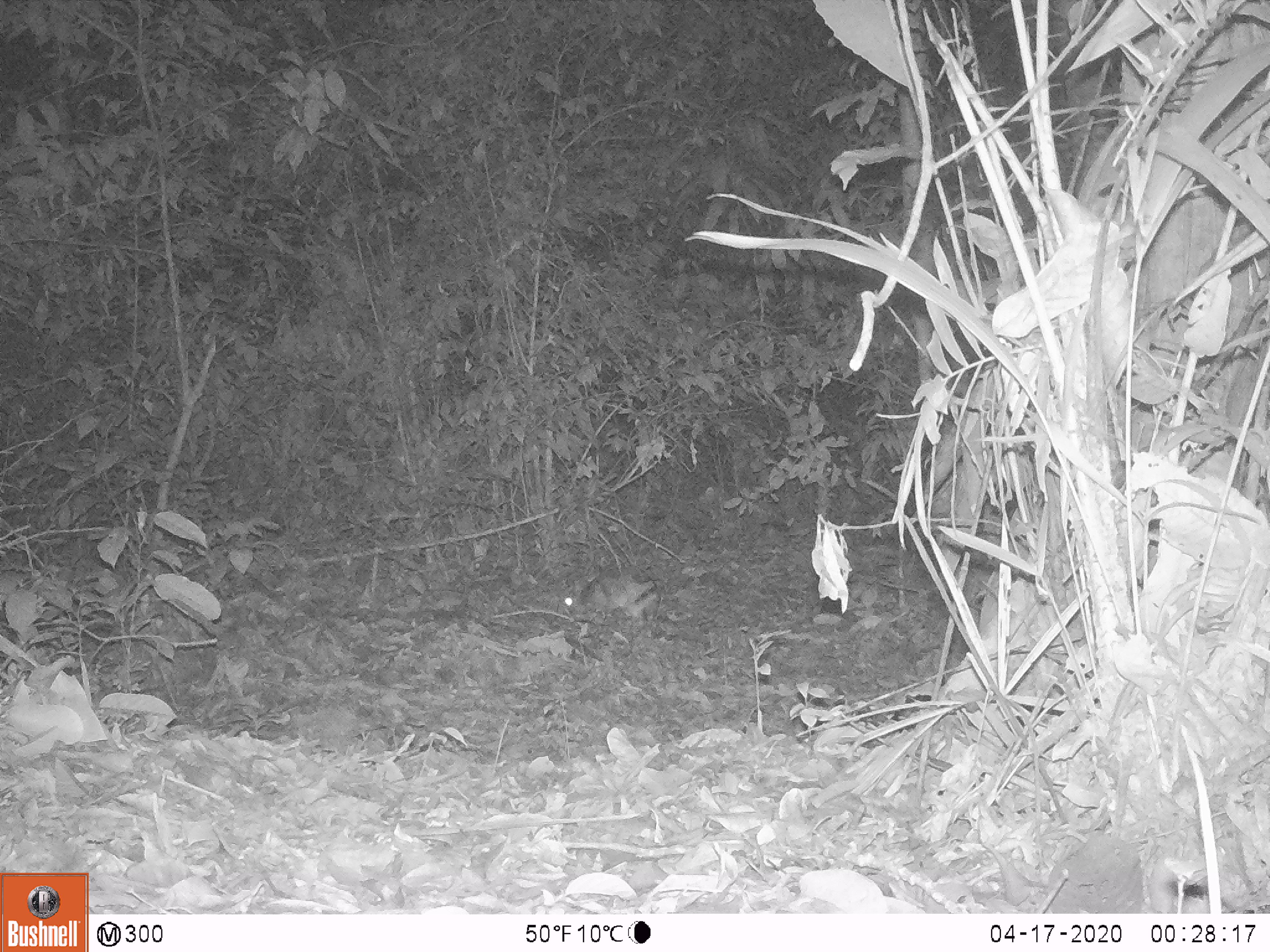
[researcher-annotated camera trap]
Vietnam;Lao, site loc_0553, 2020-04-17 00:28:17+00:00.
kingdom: Animalia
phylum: Chordata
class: Mammalia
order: Lagomorpha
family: Leporidae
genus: Nesolagus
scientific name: Nesolagus timminsi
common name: annamite striped rabbit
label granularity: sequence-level